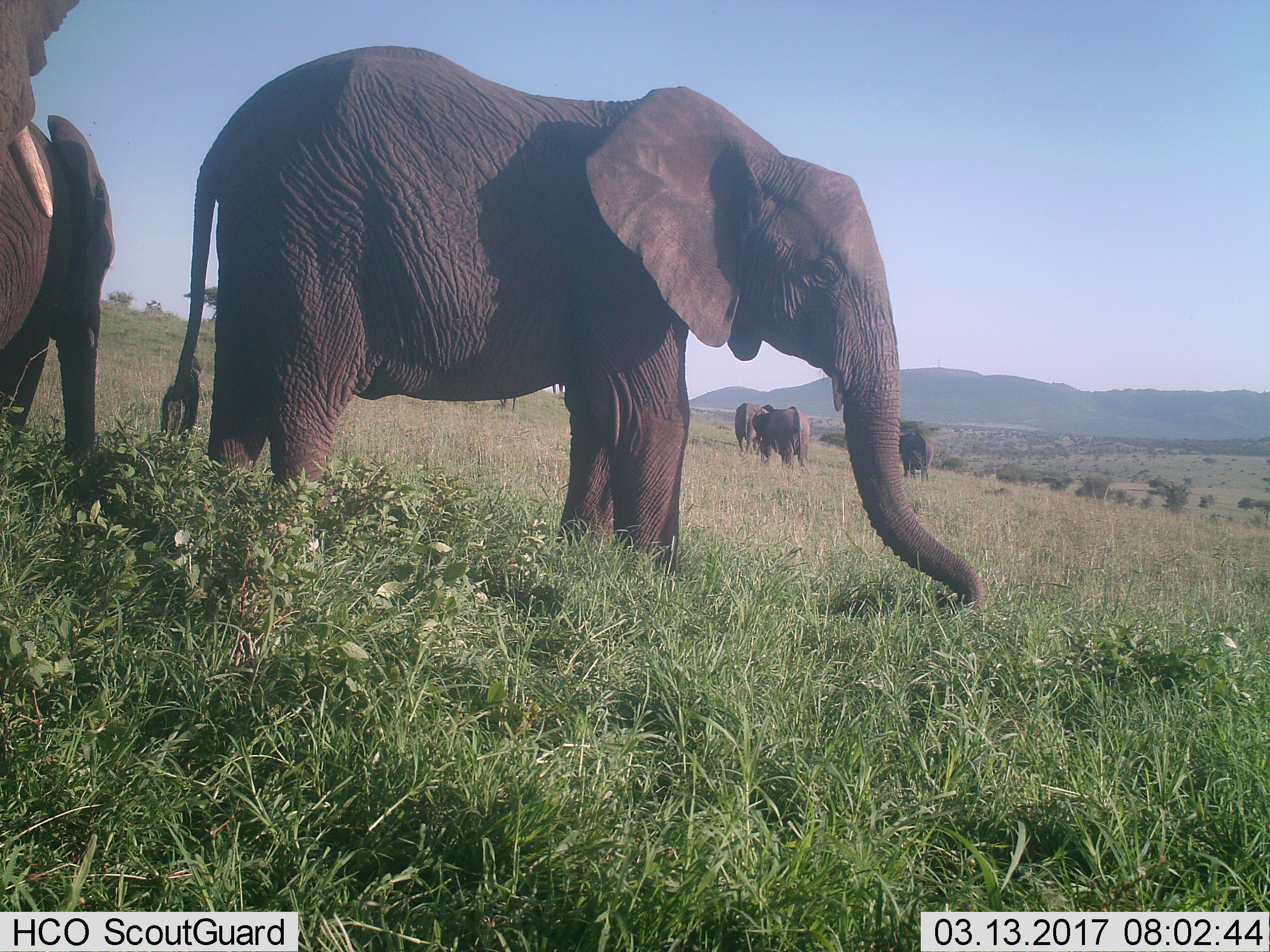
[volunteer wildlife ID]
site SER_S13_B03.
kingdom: Animalia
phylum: Chordata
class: Mammalia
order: Proboscidea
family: Elephantidae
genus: Loxodonta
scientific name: Loxodonta africana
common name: african bush elephant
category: elephant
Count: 6.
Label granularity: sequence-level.